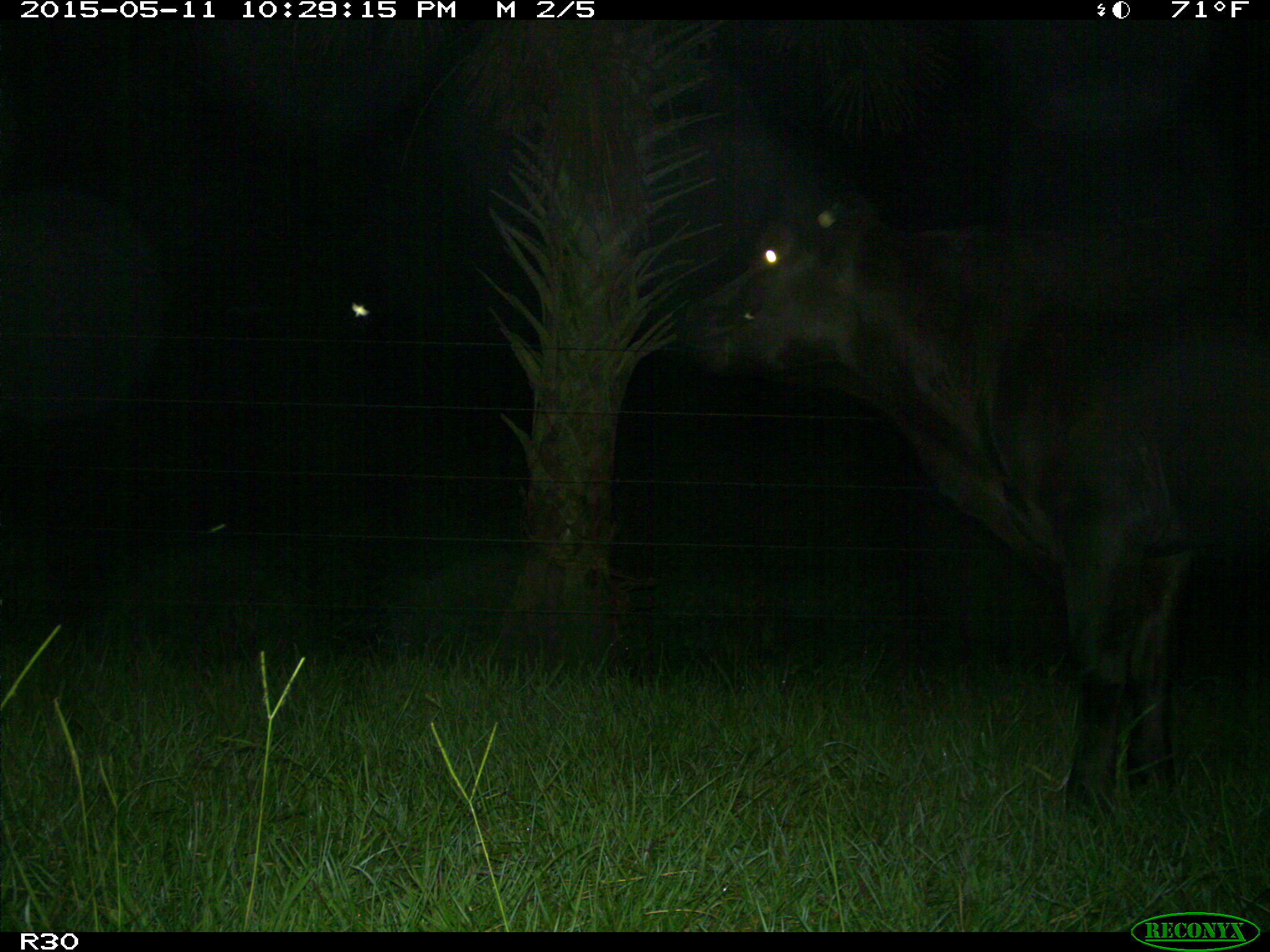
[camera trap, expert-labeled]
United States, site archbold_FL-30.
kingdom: Animalia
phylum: Chordata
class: Mammalia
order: Artiodactyla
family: Bovidae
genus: Bos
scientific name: Bos taurus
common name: domestic cow